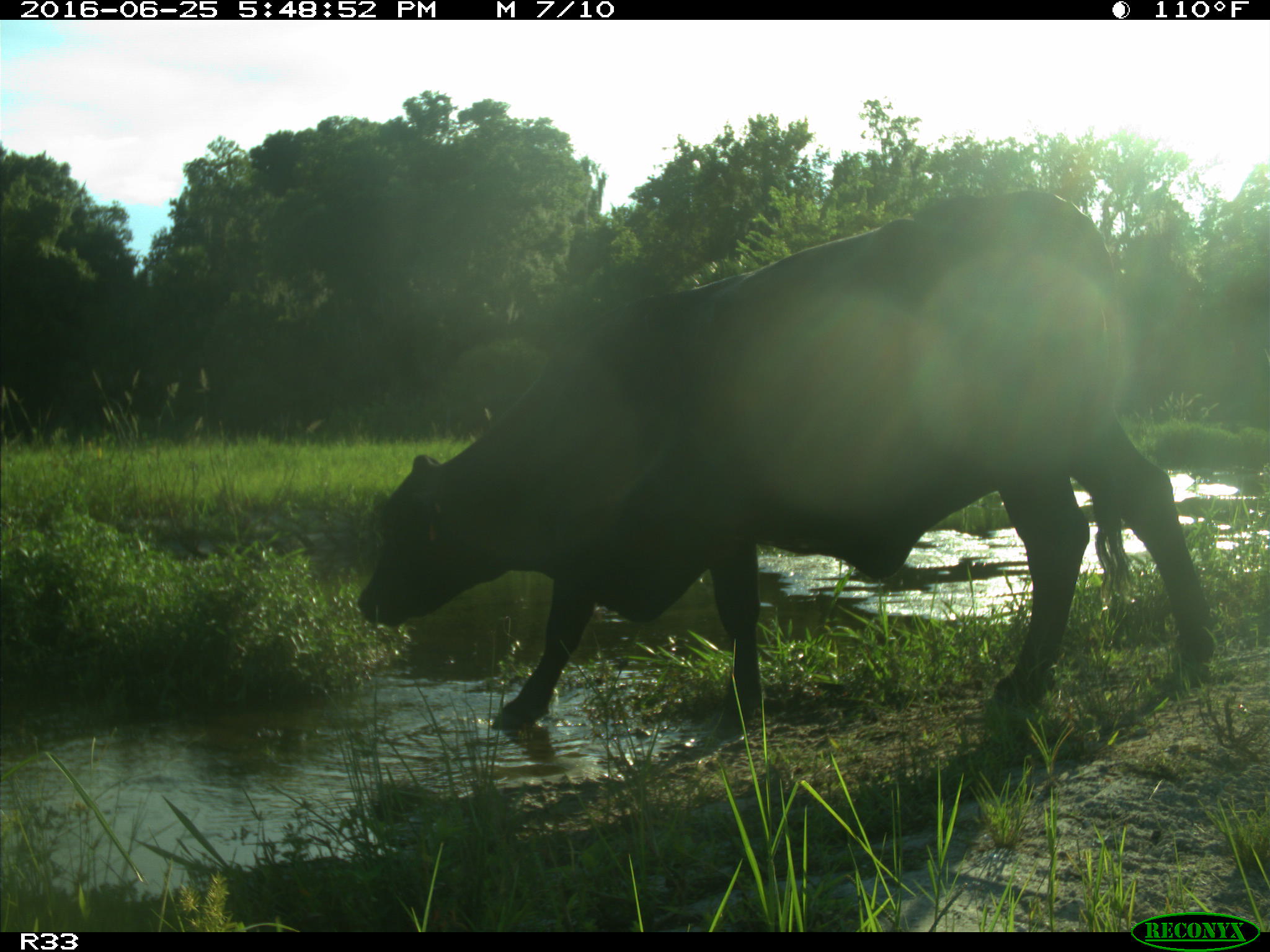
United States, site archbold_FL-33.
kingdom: Animalia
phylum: Chordata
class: Mammalia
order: Artiodactyla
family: Bovidae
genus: Bos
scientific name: Bos taurus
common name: domestic cow